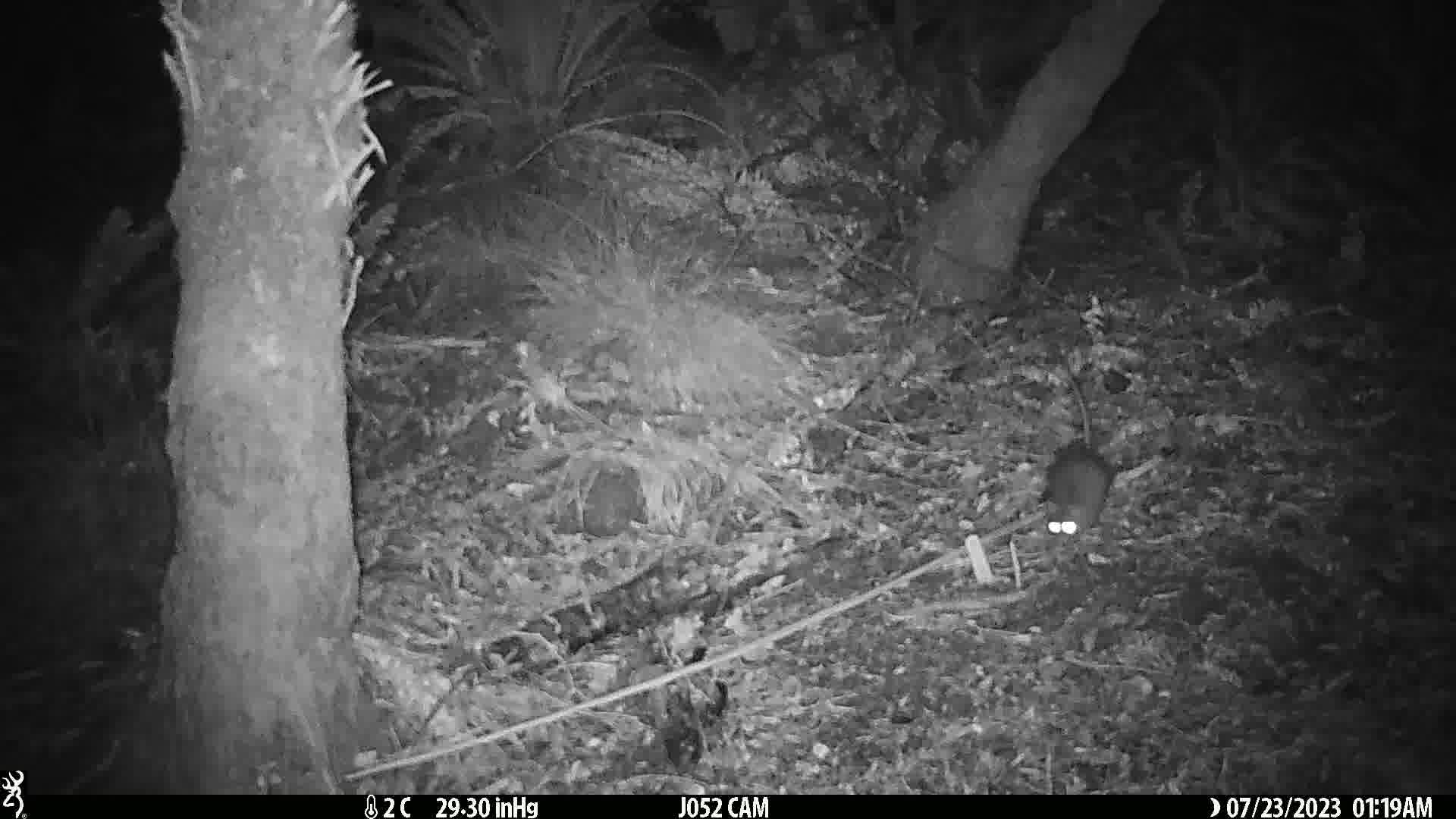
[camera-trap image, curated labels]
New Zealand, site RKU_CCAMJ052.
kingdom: Animalia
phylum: Chordata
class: Mammalia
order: Rodentia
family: Muridae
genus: Rattus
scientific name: Rattus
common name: rat